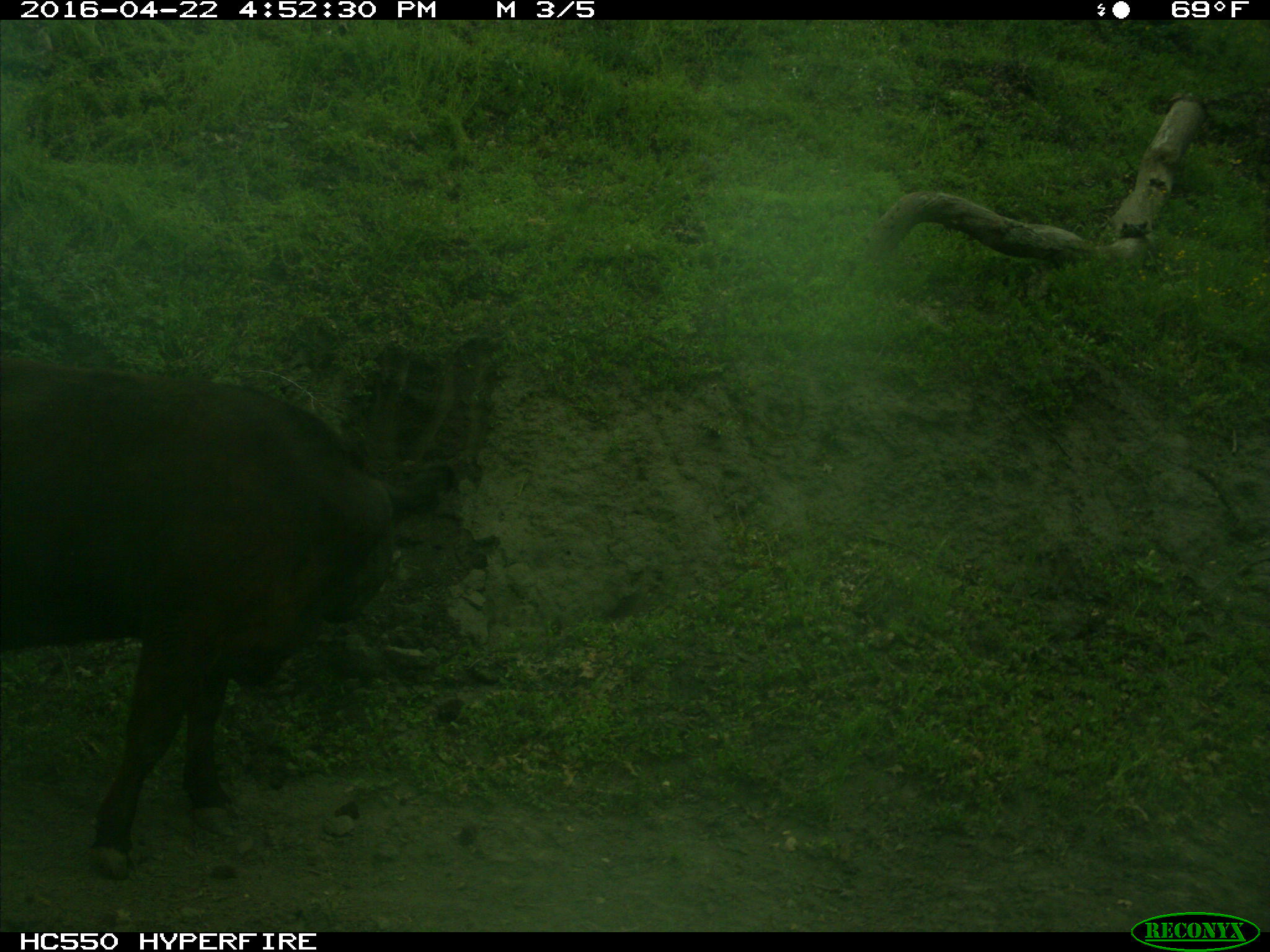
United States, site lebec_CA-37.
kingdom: Animalia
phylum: Chordata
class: Mammalia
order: Artiodactyla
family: Bovidae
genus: Bos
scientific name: Bos taurus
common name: domestic cow